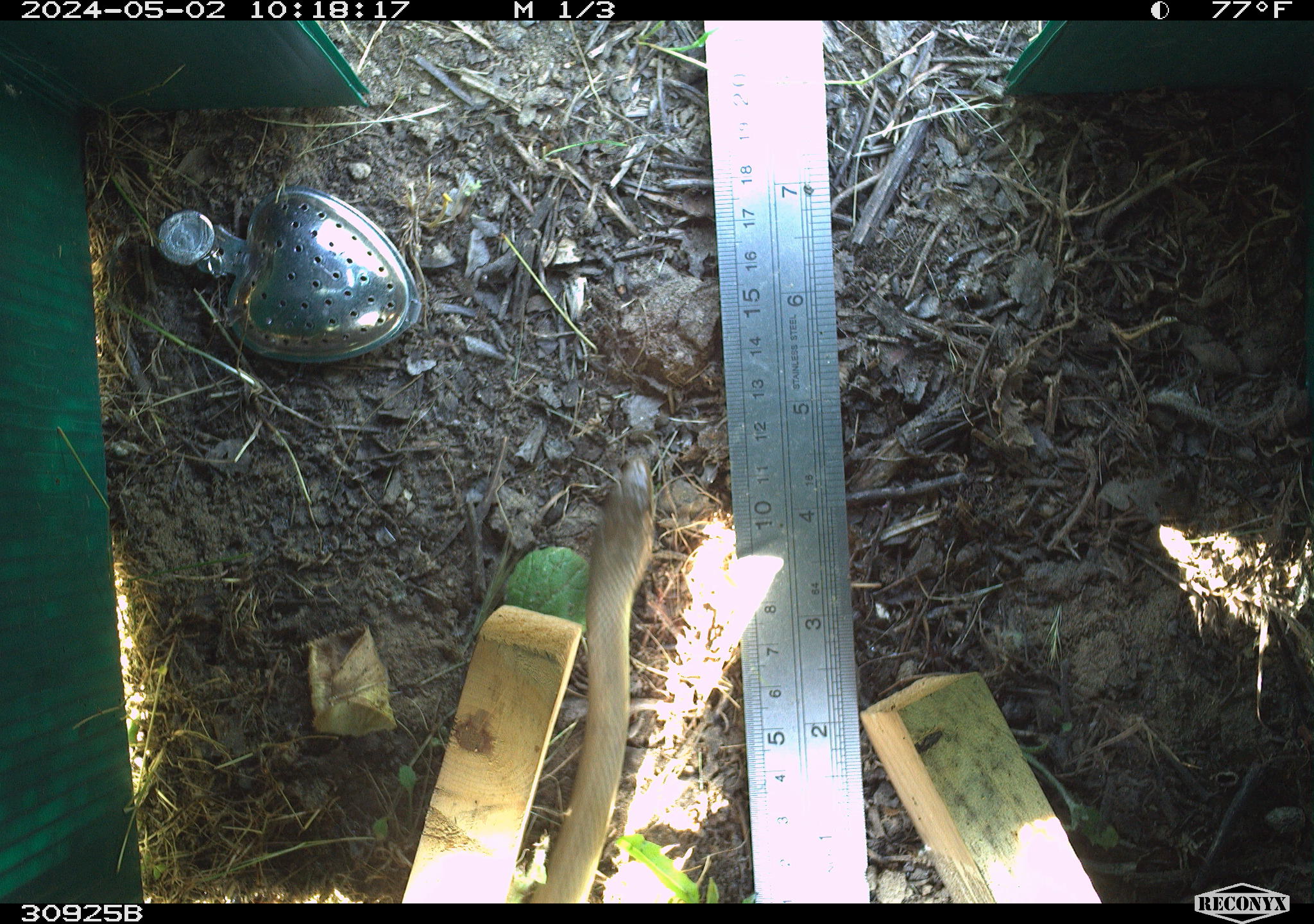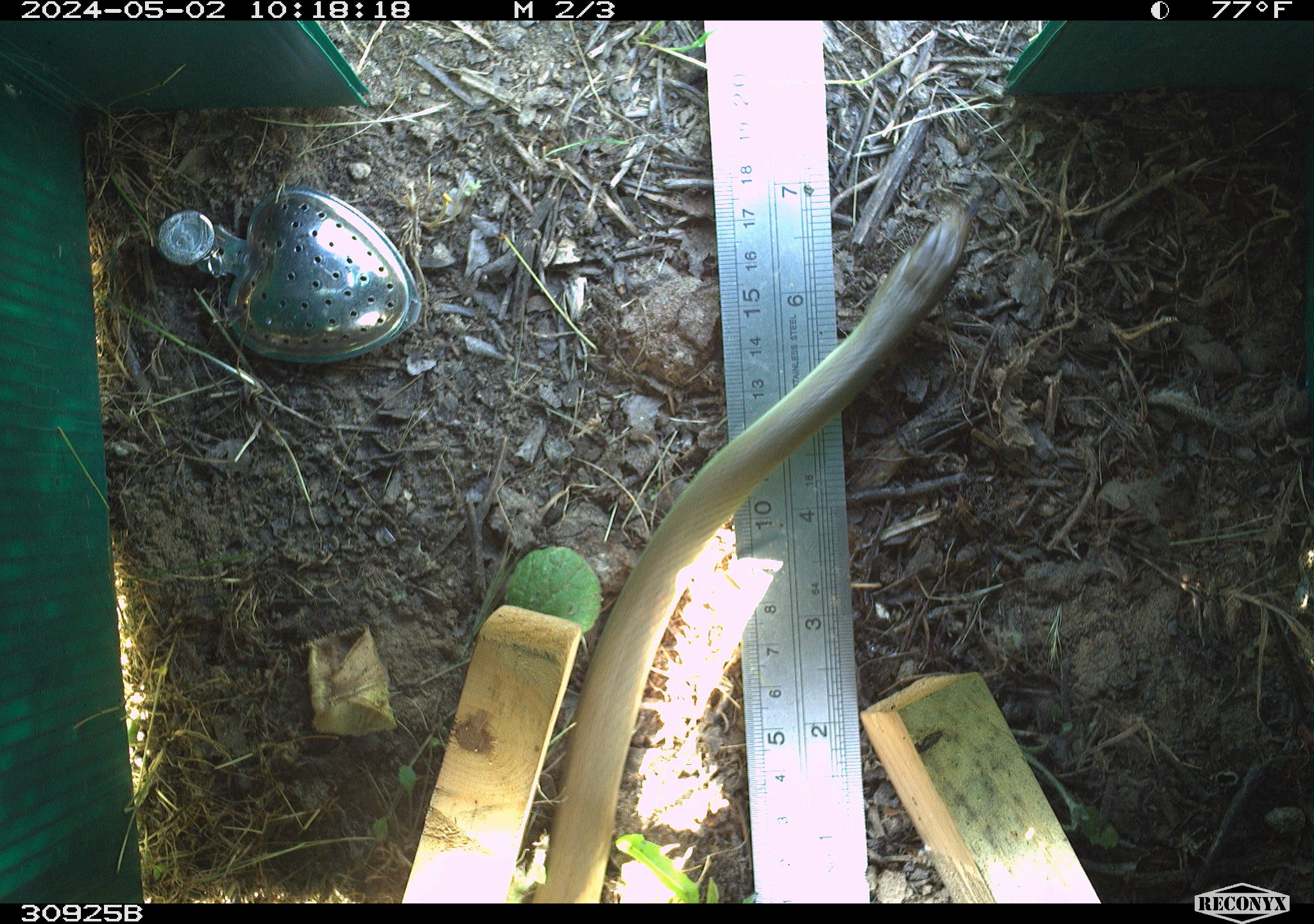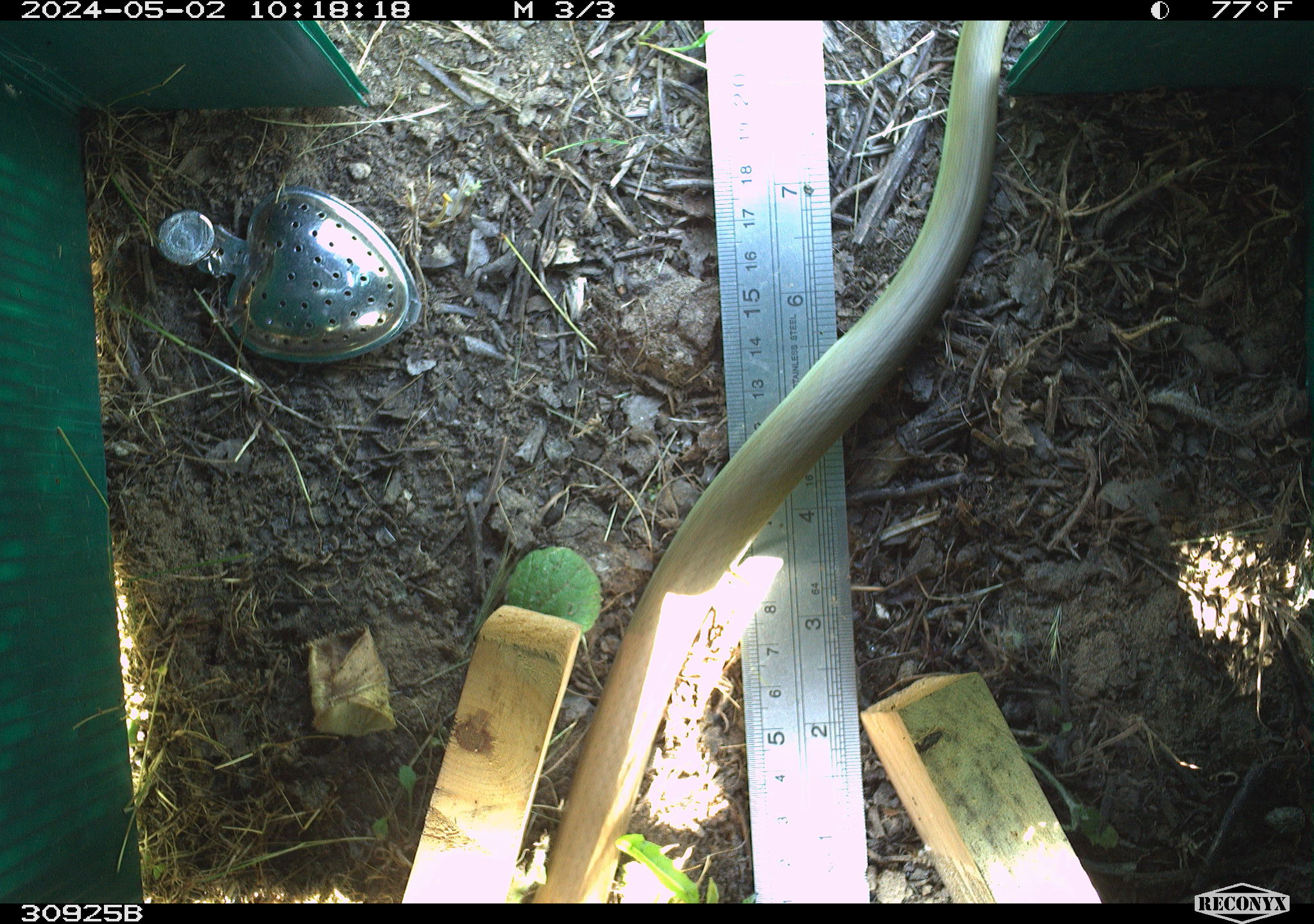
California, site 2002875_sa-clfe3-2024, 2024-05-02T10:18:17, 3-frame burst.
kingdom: Animalia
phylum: Chordata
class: Reptilia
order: Squamata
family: Colubridae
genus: Coluber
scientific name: Coluber constrictor mormon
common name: western yellow-bellied racer